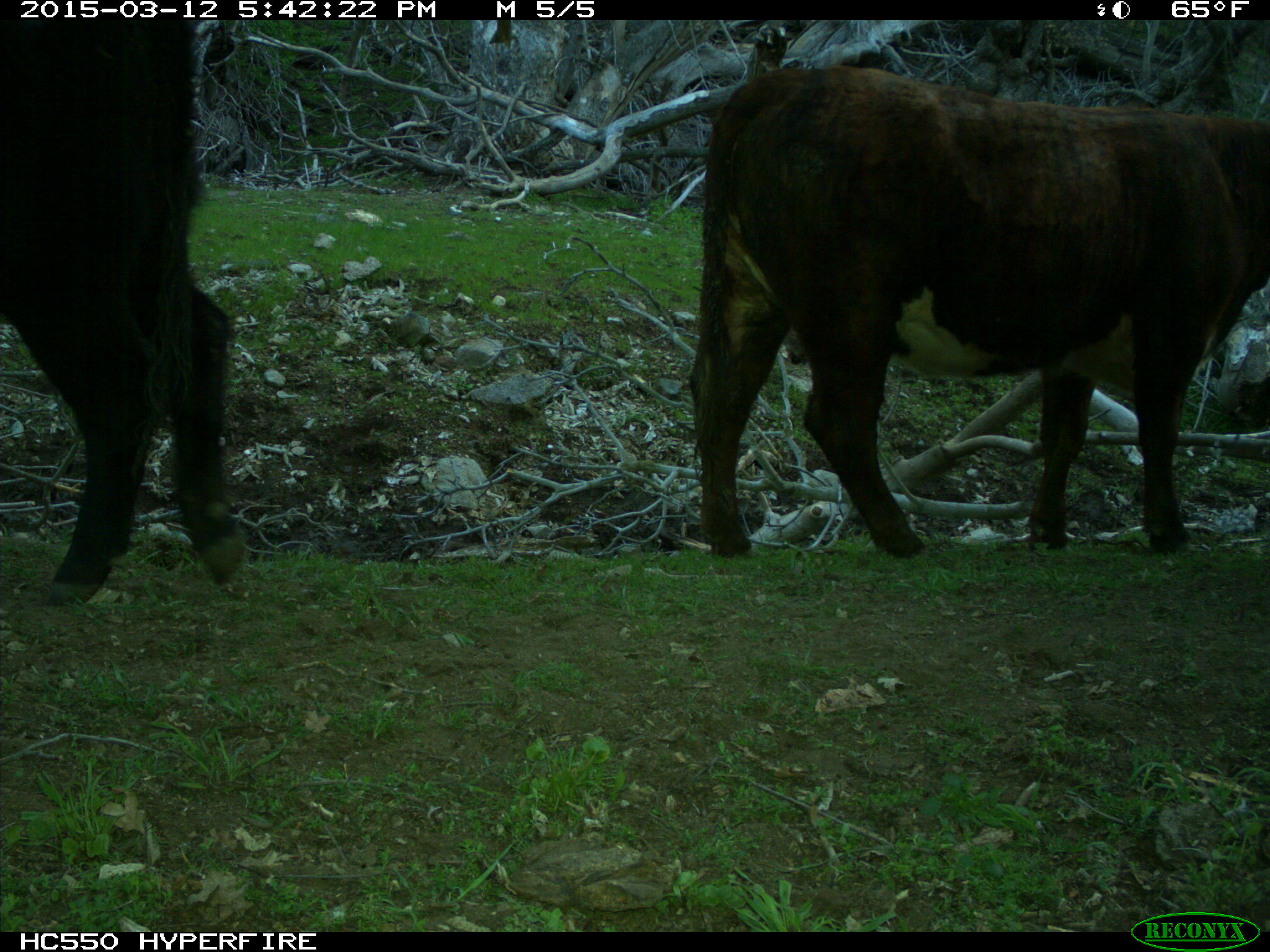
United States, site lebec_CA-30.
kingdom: Animalia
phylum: Chordata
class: Mammalia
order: Artiodactyla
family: Bovidae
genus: Bos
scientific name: Bos taurus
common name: domestic cow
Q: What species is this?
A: Bos taurus (domestic cow).